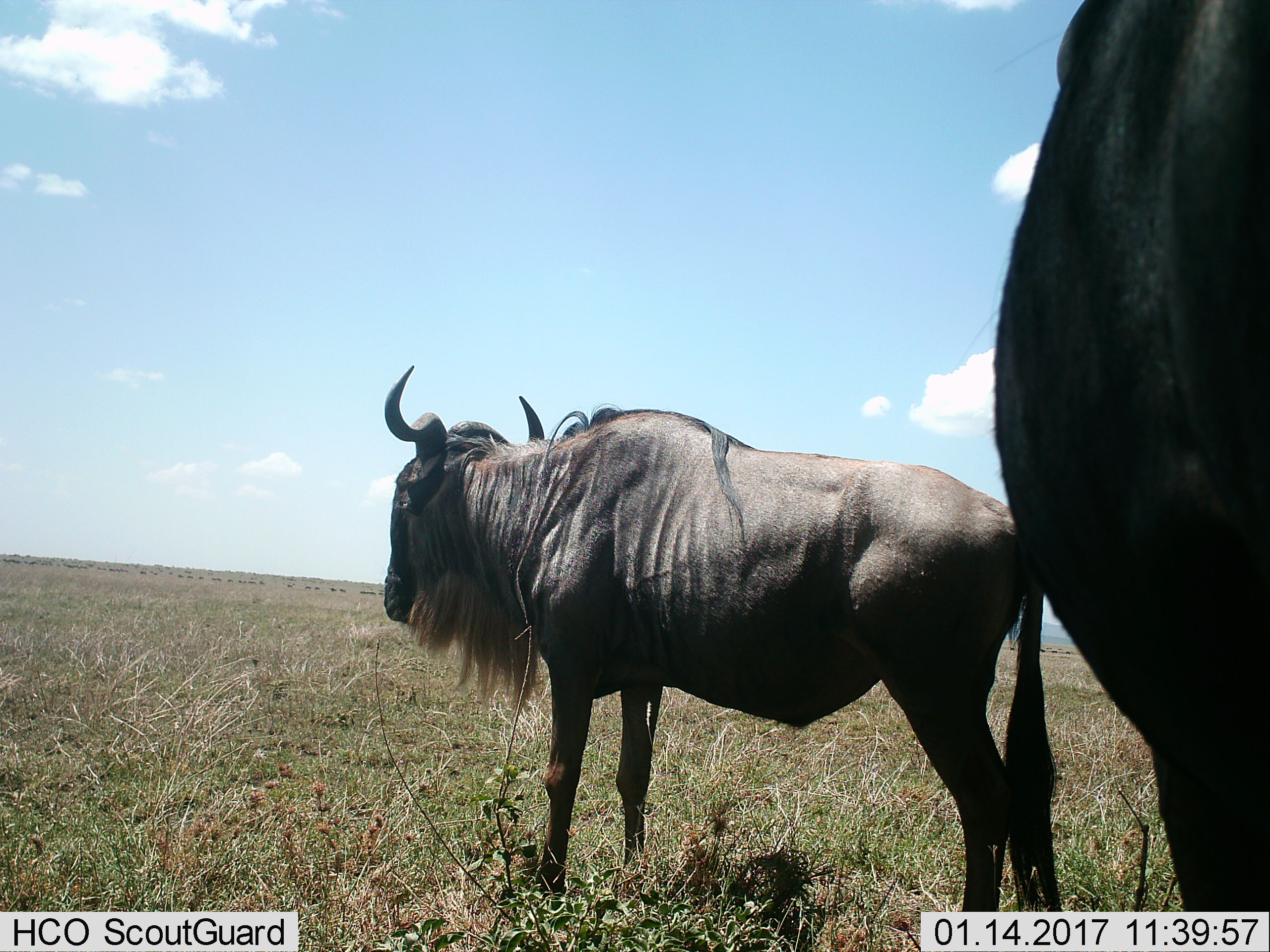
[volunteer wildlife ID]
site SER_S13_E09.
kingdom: Animalia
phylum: Chordata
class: Mammalia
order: Artiodactyla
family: Bovidae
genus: Connochaetes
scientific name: Connochaetes taurinus taurinus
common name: blue wildebeest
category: wildebeestblue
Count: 2.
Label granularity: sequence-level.